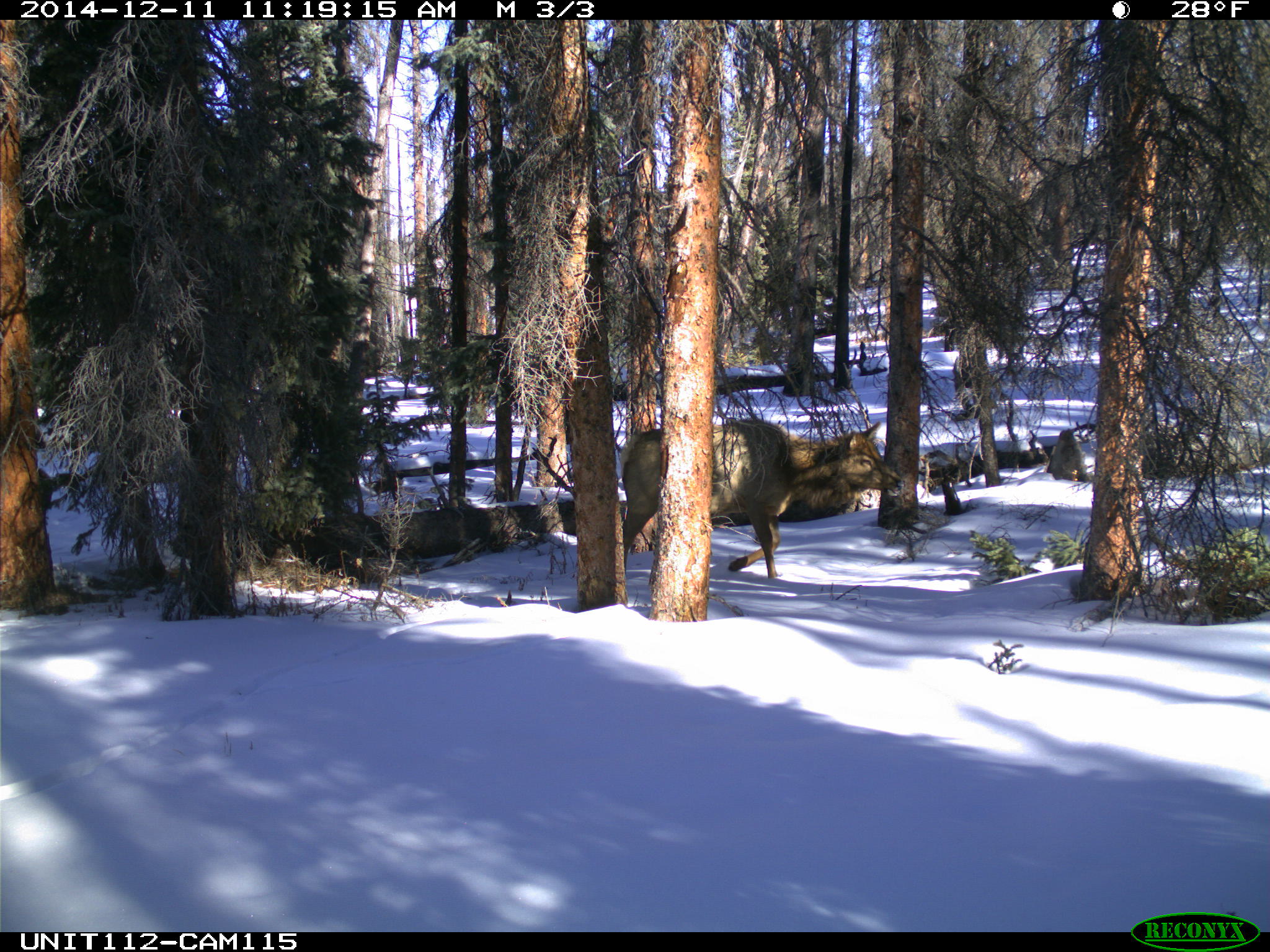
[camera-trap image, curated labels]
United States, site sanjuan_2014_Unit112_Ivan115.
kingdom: Animalia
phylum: Chordata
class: Mammalia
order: Artiodactyla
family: Cervidae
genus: Cervus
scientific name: Cervus elaphus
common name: red deer